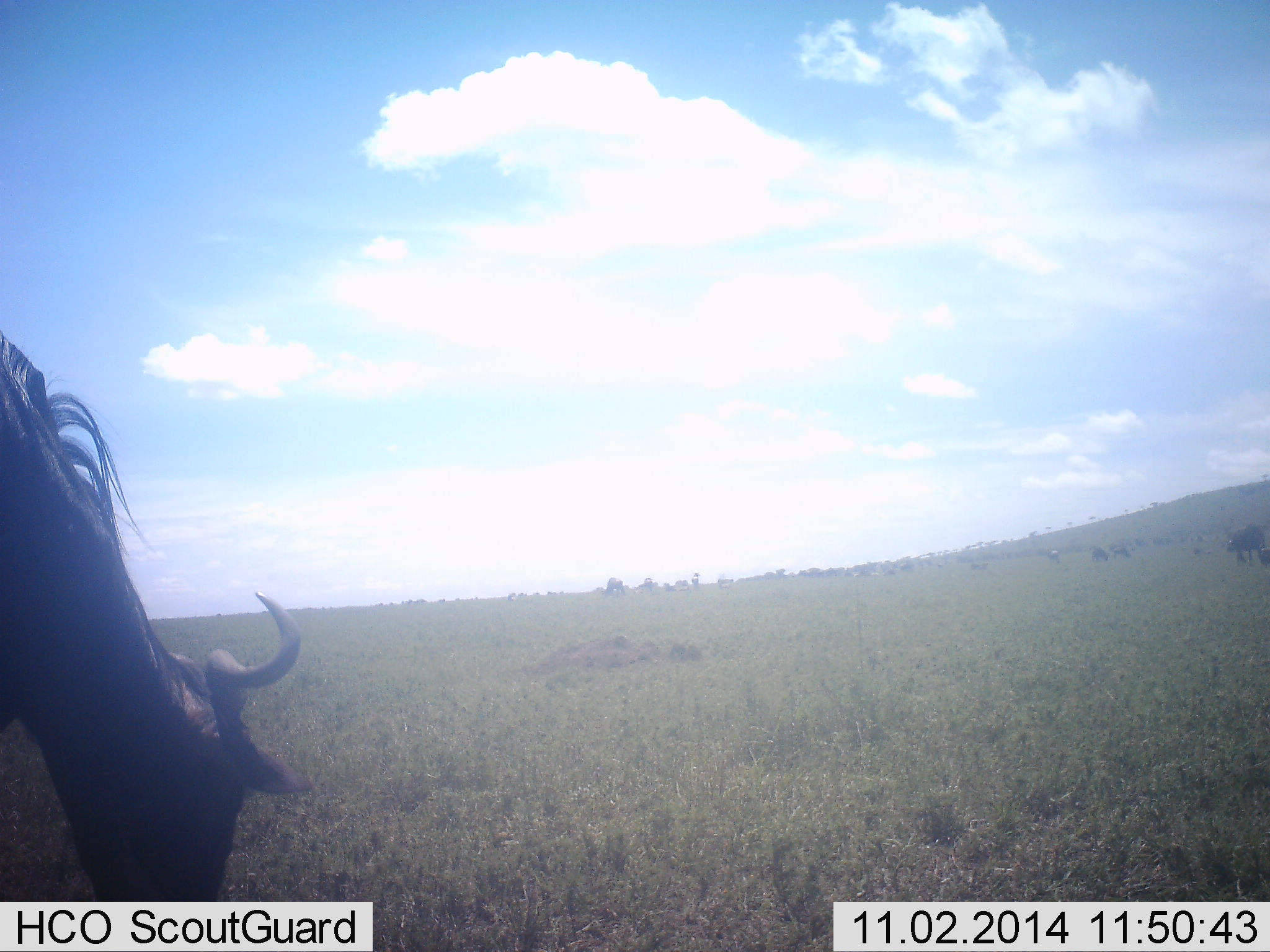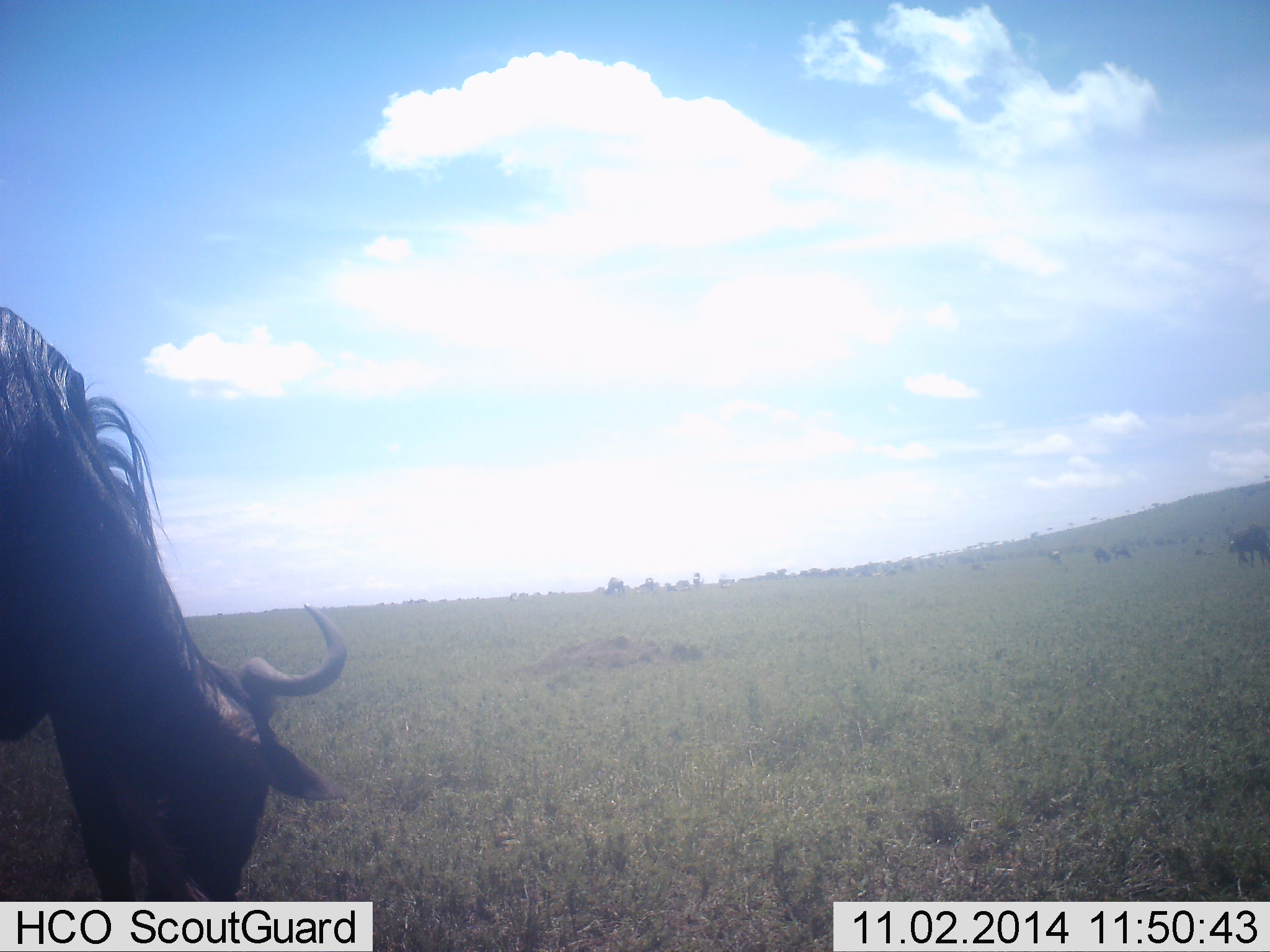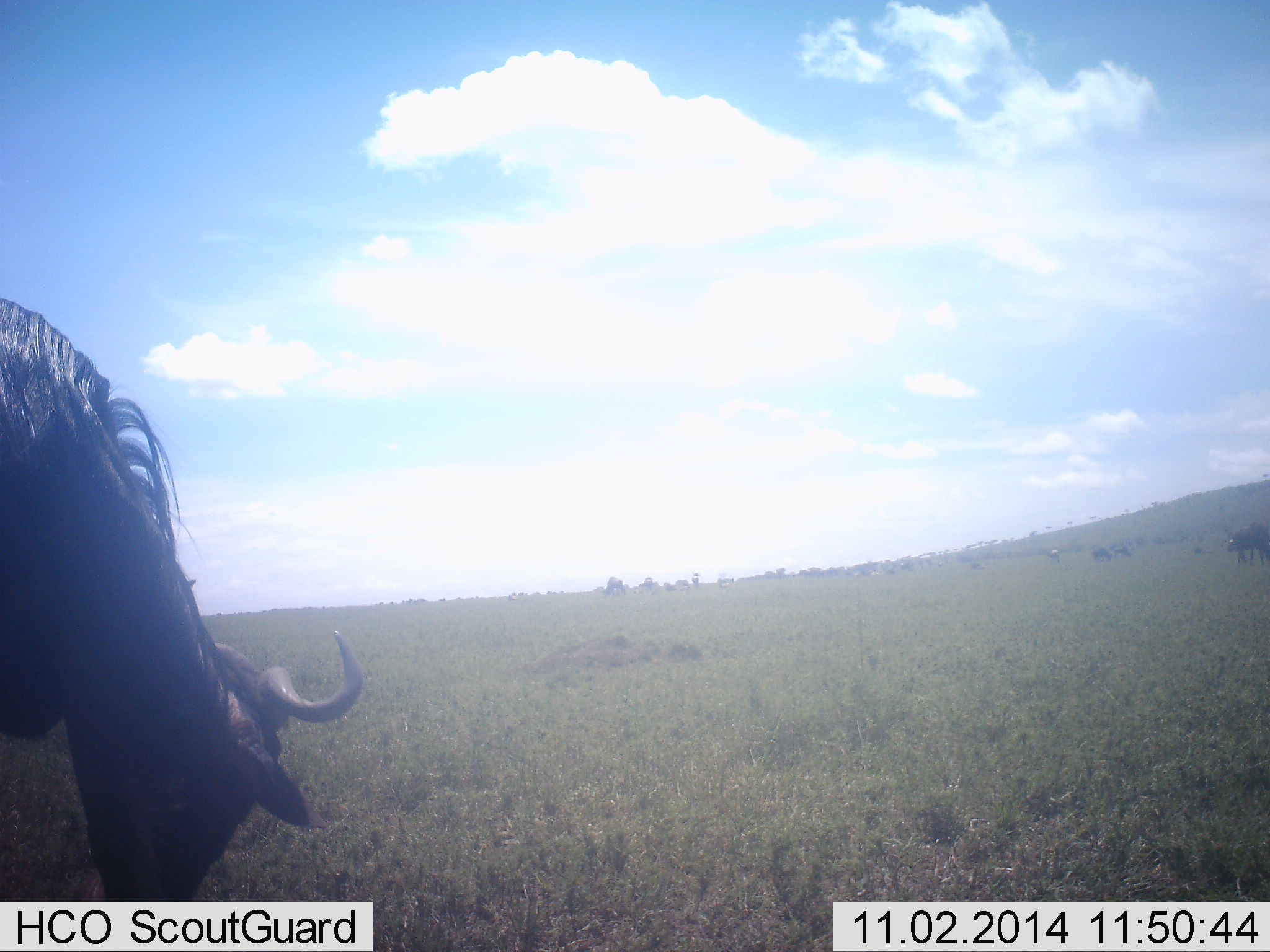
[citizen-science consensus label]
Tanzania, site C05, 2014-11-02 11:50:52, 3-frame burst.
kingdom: Animalia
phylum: Chordata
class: Mammalia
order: Artiodactyla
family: Bovidae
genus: Connochaetes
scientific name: Connochaetes taurinus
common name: blue wildebeest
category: wildebeest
Wildebeest (blue wildebeest) (Connochaetes taurinus), count 10. Behavior (volunteer vote fractions): standing 10%, resting 0%, moving 20%, interacting 0%. Young present (vote fraction): 0%. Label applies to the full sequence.